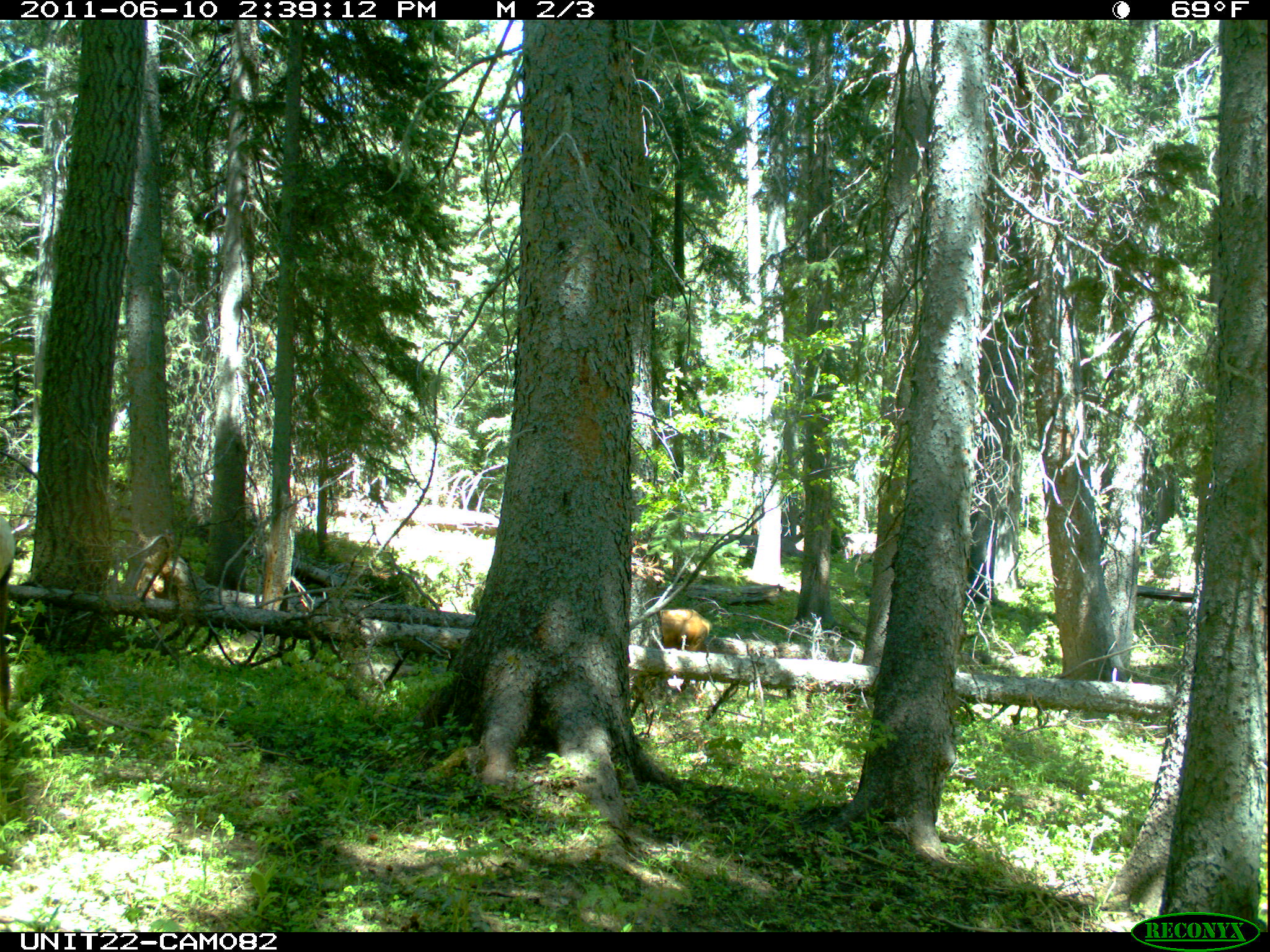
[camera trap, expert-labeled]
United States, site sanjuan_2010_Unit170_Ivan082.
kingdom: Animalia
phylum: Chordata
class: Mammalia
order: Artiodactyla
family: Cervidae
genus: Cervus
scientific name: Cervus elaphus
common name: red deer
Cervus elaphus (red deer).